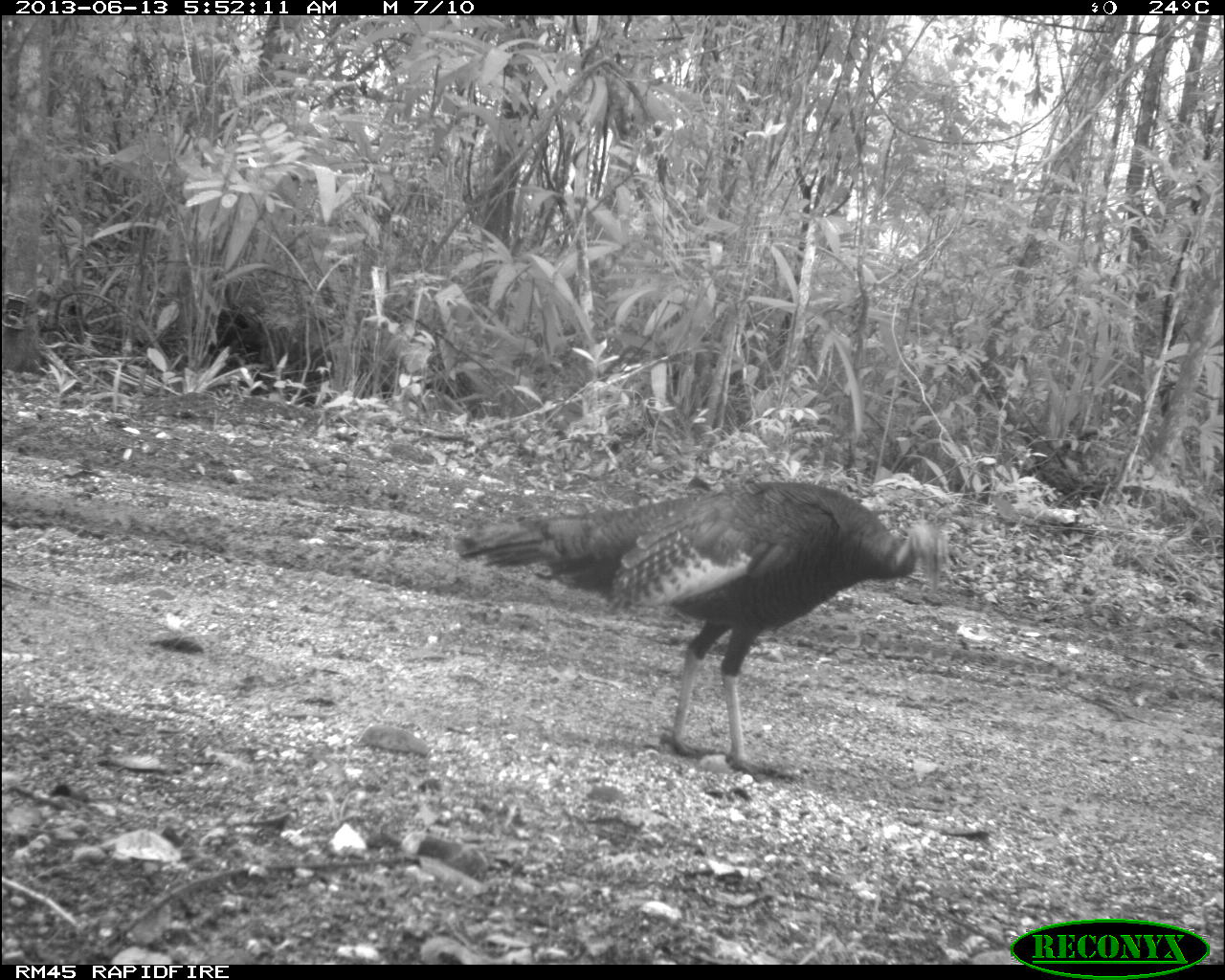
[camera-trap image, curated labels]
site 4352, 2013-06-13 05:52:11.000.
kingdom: Animalia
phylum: Chordata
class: Aves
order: Galliformes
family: Phasianidae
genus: Meleagris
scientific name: Meleagris ocellata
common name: ocellated turkey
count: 2